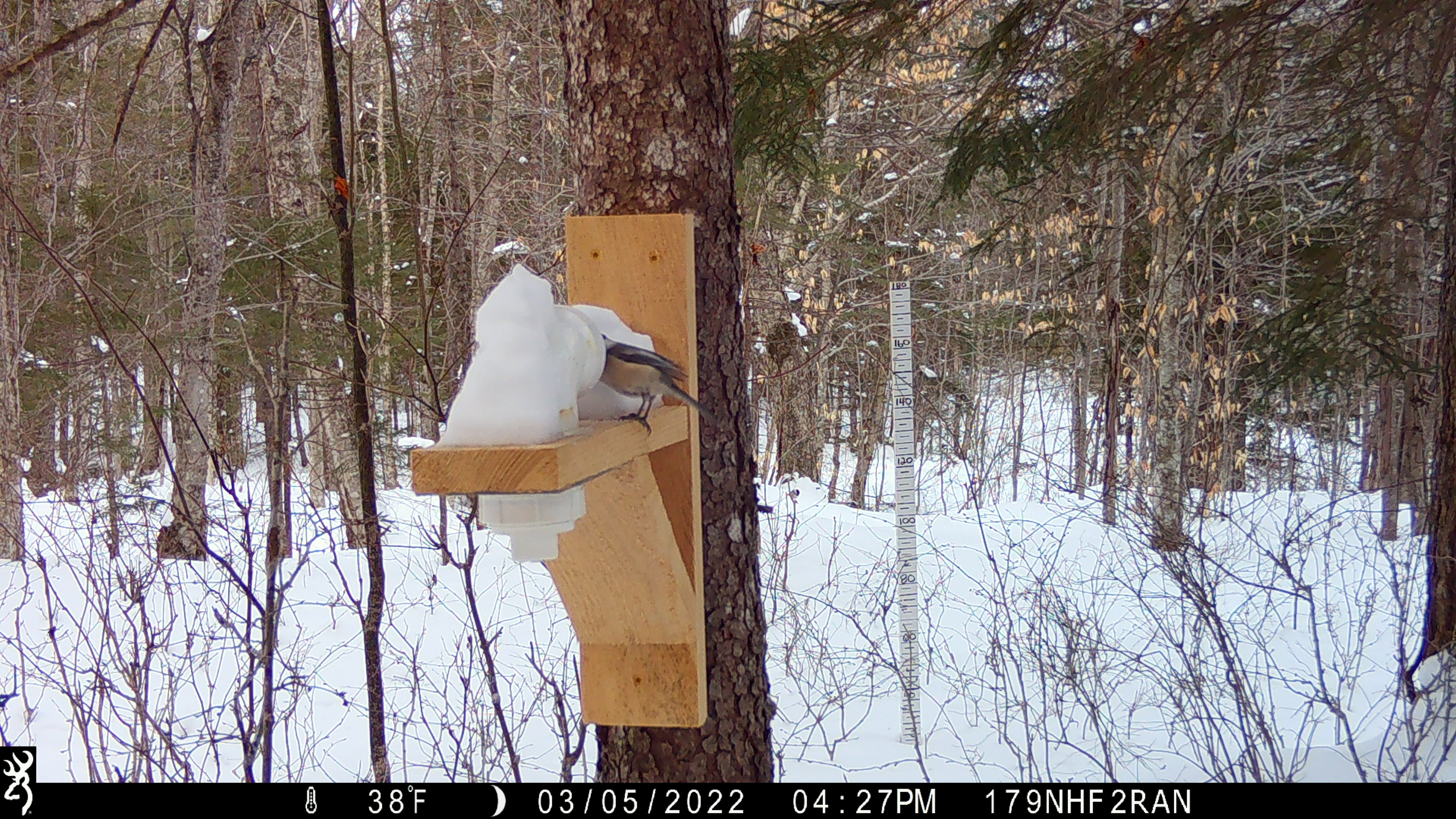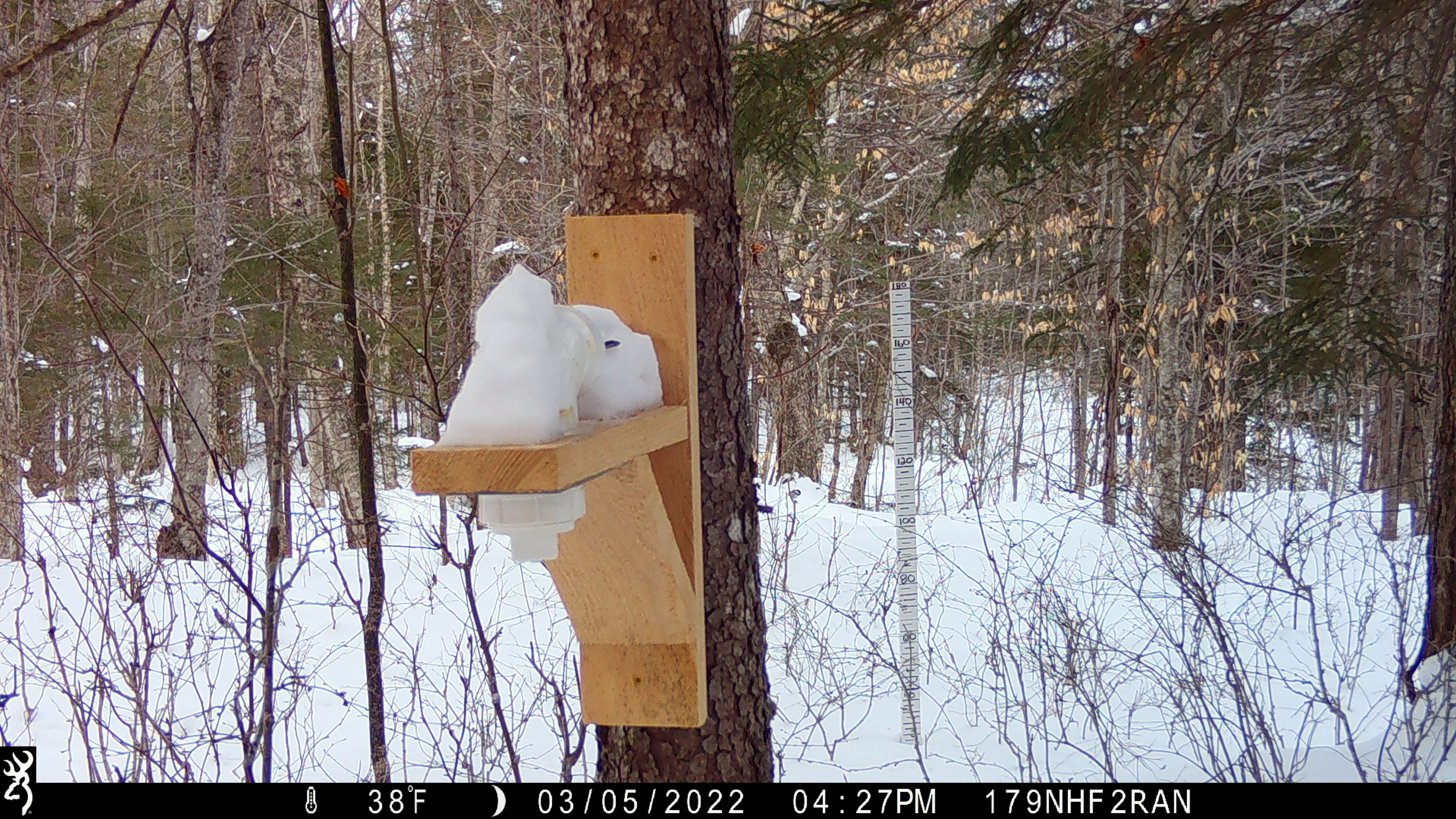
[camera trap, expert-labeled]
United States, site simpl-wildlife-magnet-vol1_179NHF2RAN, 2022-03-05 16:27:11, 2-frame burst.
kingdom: Animalia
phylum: Chordata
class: Aves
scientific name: Aves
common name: bird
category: bird sp.